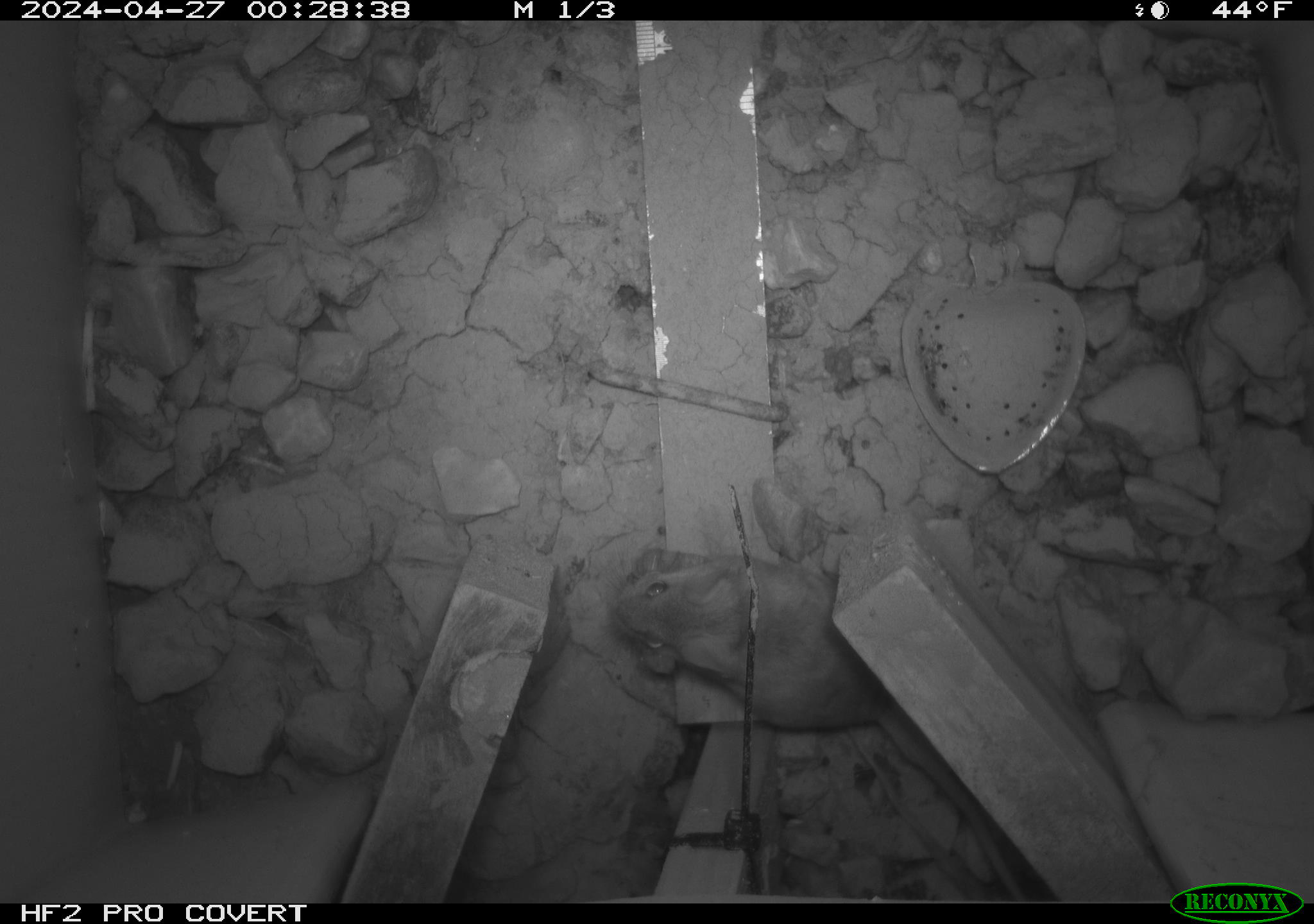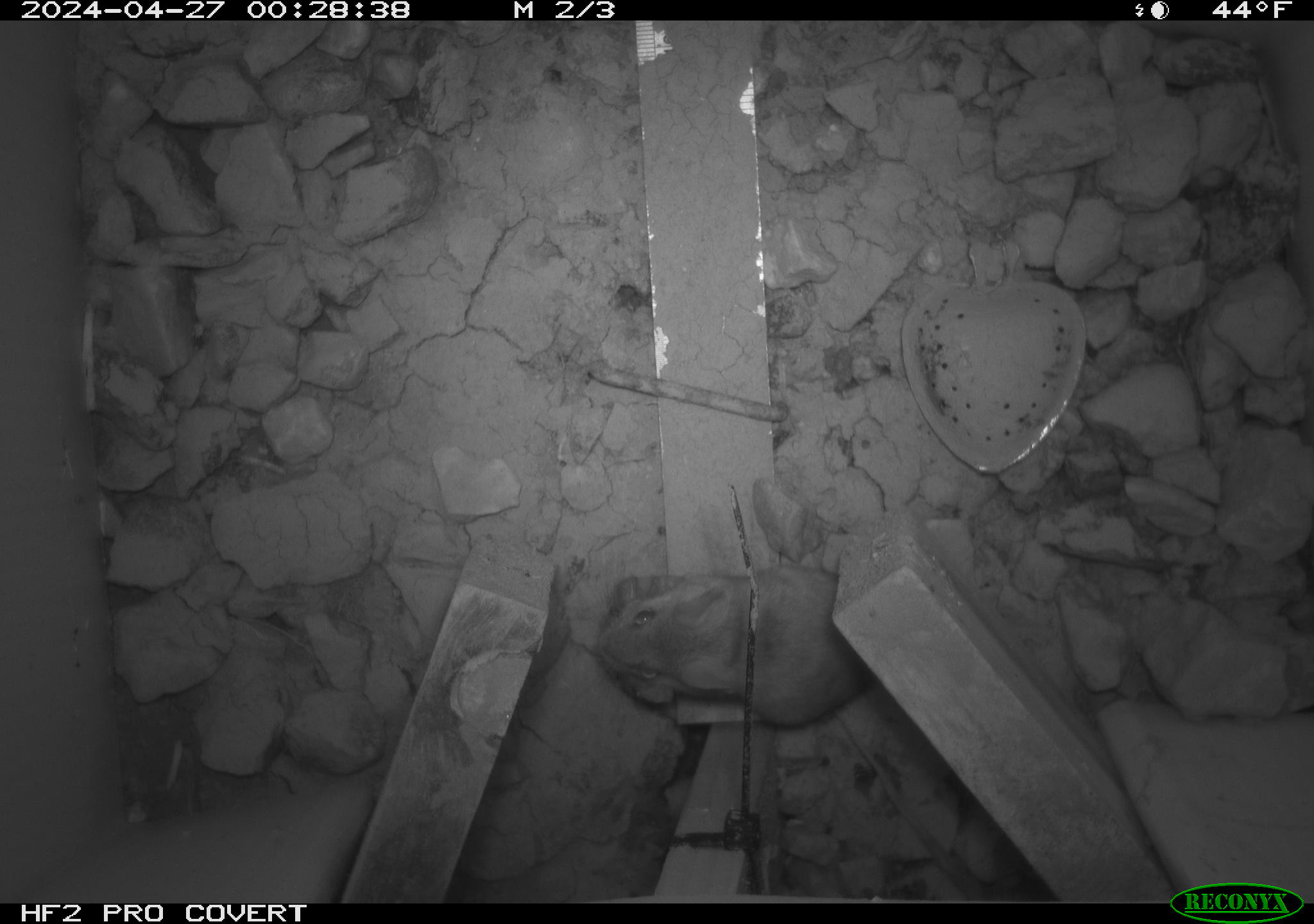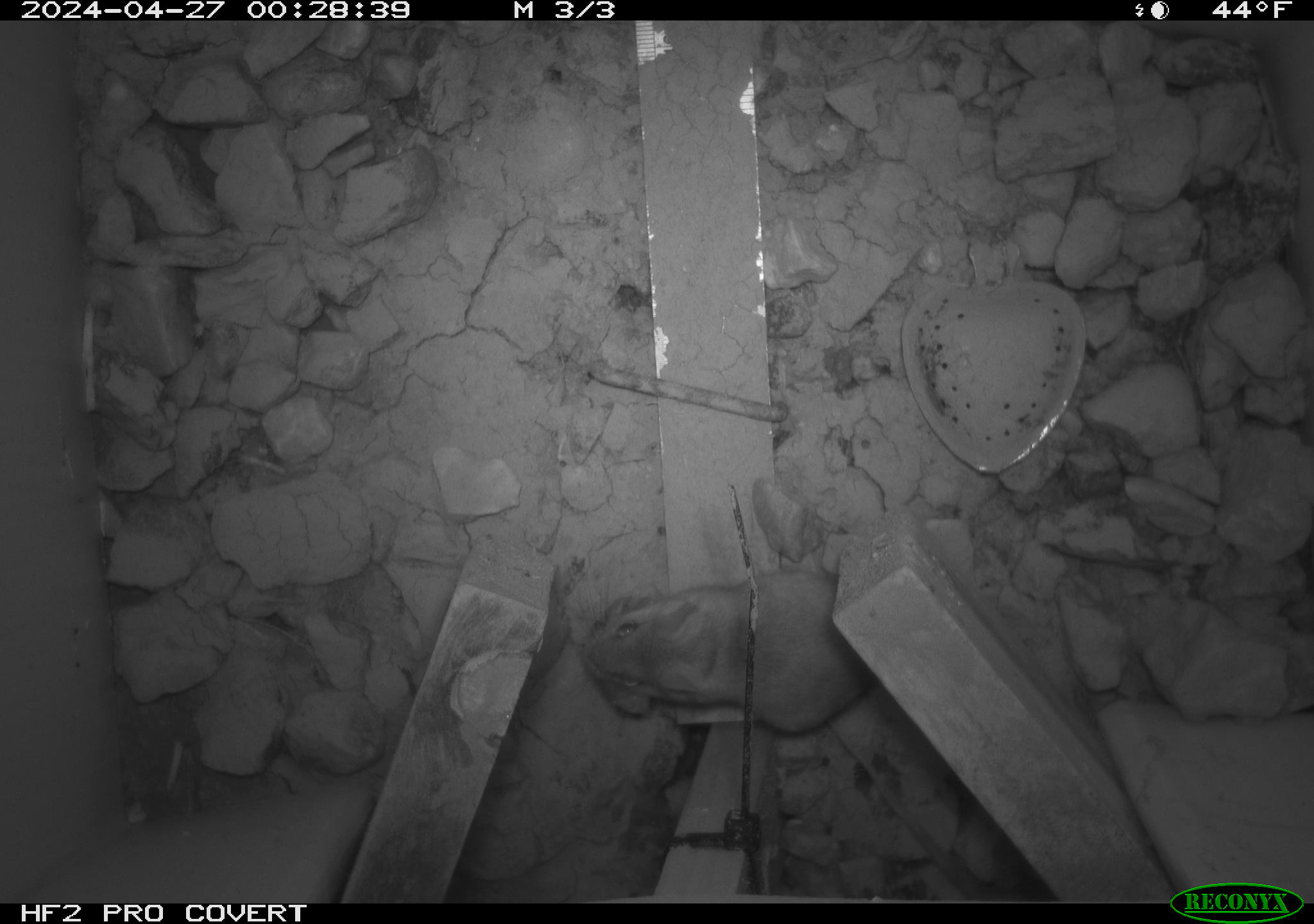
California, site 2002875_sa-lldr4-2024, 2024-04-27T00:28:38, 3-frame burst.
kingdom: Animalia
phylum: Chordata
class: Mammalia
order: Rodentia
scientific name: Rodentia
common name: rodent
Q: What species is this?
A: Rodent (Rodentia).